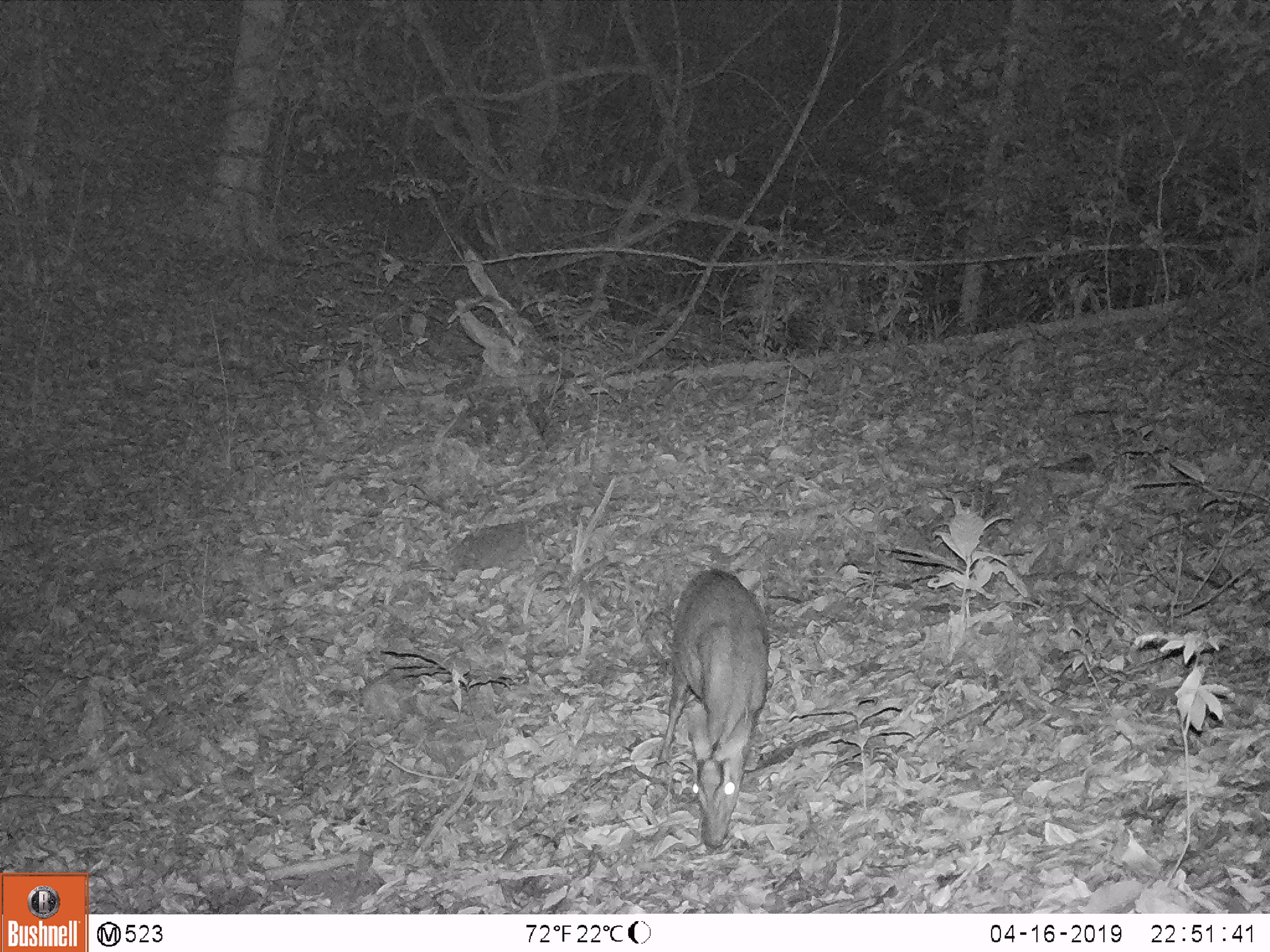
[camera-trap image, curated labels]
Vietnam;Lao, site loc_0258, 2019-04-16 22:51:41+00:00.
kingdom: Animalia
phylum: Chordata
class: Mammalia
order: Artiodactyla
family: Cervidae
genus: Muntiacus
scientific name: Muntiacus rooseveltorum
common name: roosevelt's muntjac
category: roosevelts muntjac group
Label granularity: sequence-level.